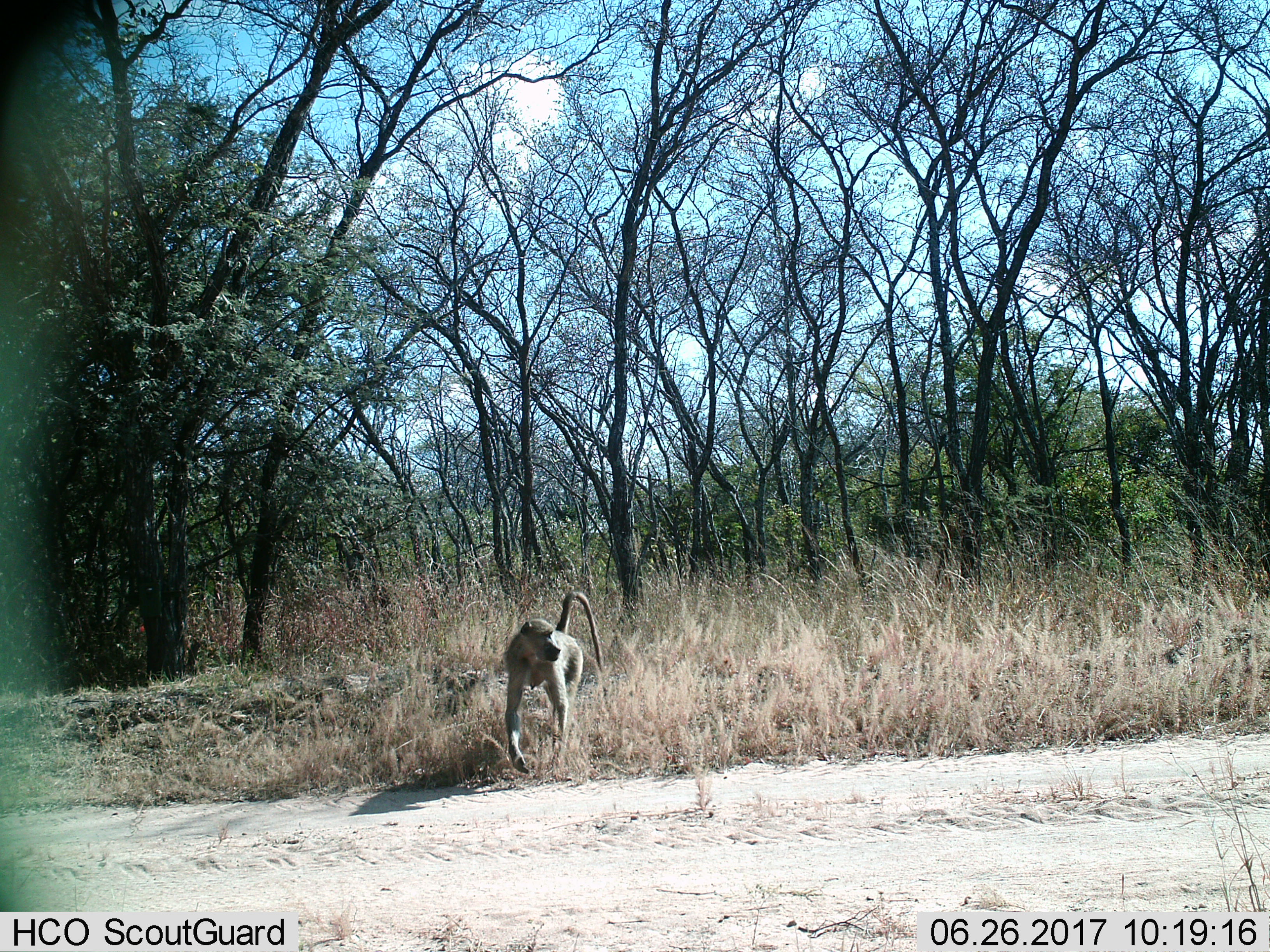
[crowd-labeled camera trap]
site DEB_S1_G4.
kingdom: Animalia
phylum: Chordata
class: Mammalia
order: Primates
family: Cercopithecidae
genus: Papio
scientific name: Papio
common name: baboon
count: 1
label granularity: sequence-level